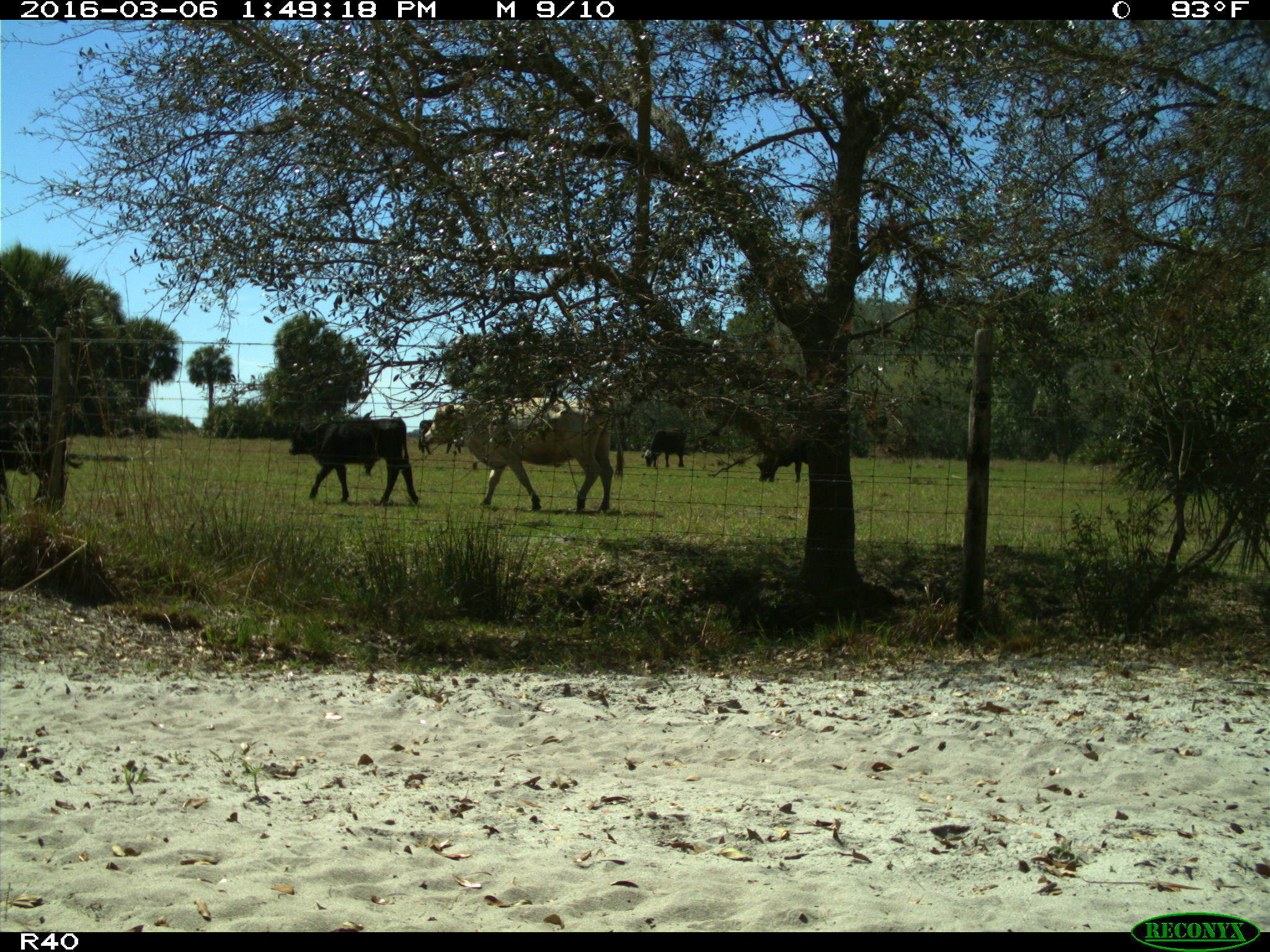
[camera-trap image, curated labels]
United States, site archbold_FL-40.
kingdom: Animalia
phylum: Chordata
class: Mammalia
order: Artiodactyla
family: Bovidae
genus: Bos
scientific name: Bos taurus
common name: domestic cow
Bos taurus (domestic cow).